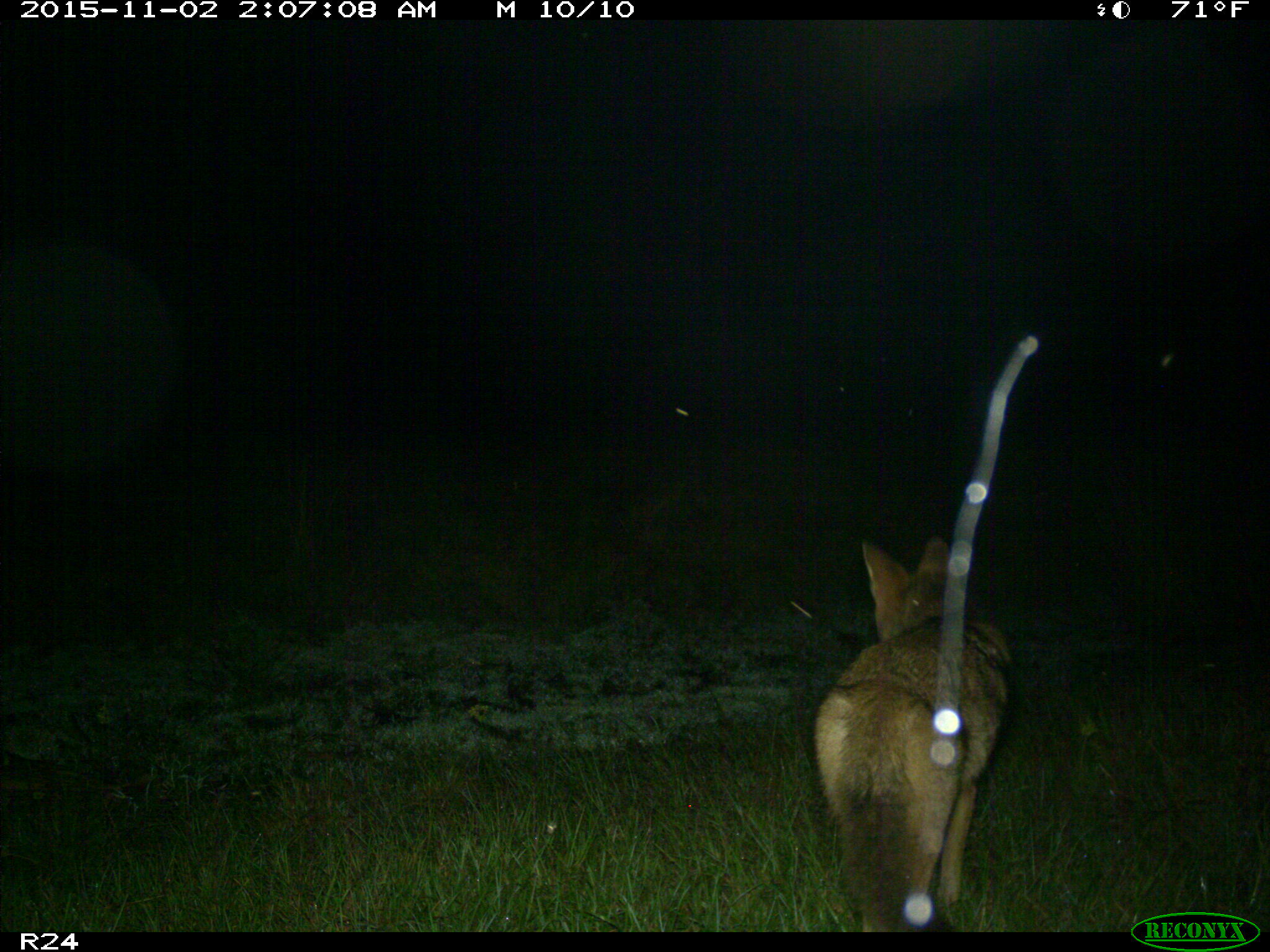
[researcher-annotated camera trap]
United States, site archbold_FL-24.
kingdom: Animalia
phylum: Chordata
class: Mammalia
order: Carnivora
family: Canidae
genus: Canis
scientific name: Canis latrans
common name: coyote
Canis latrans (coyote).